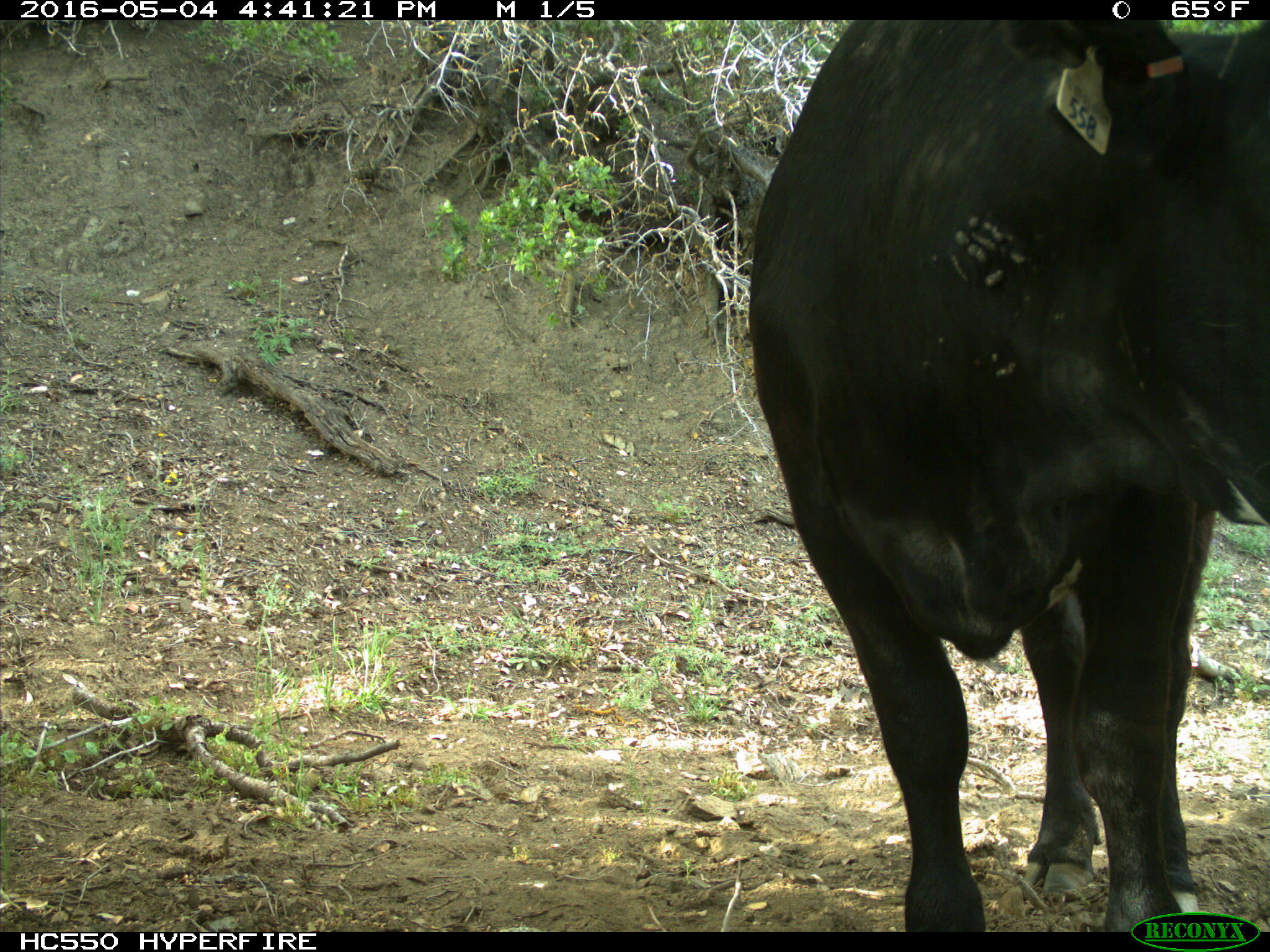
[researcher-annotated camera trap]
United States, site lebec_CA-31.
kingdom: Animalia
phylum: Chordata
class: Mammalia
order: Artiodactyla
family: Bovidae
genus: Bos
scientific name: Bos taurus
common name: domestic cow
Bos taurus (domestic cow).